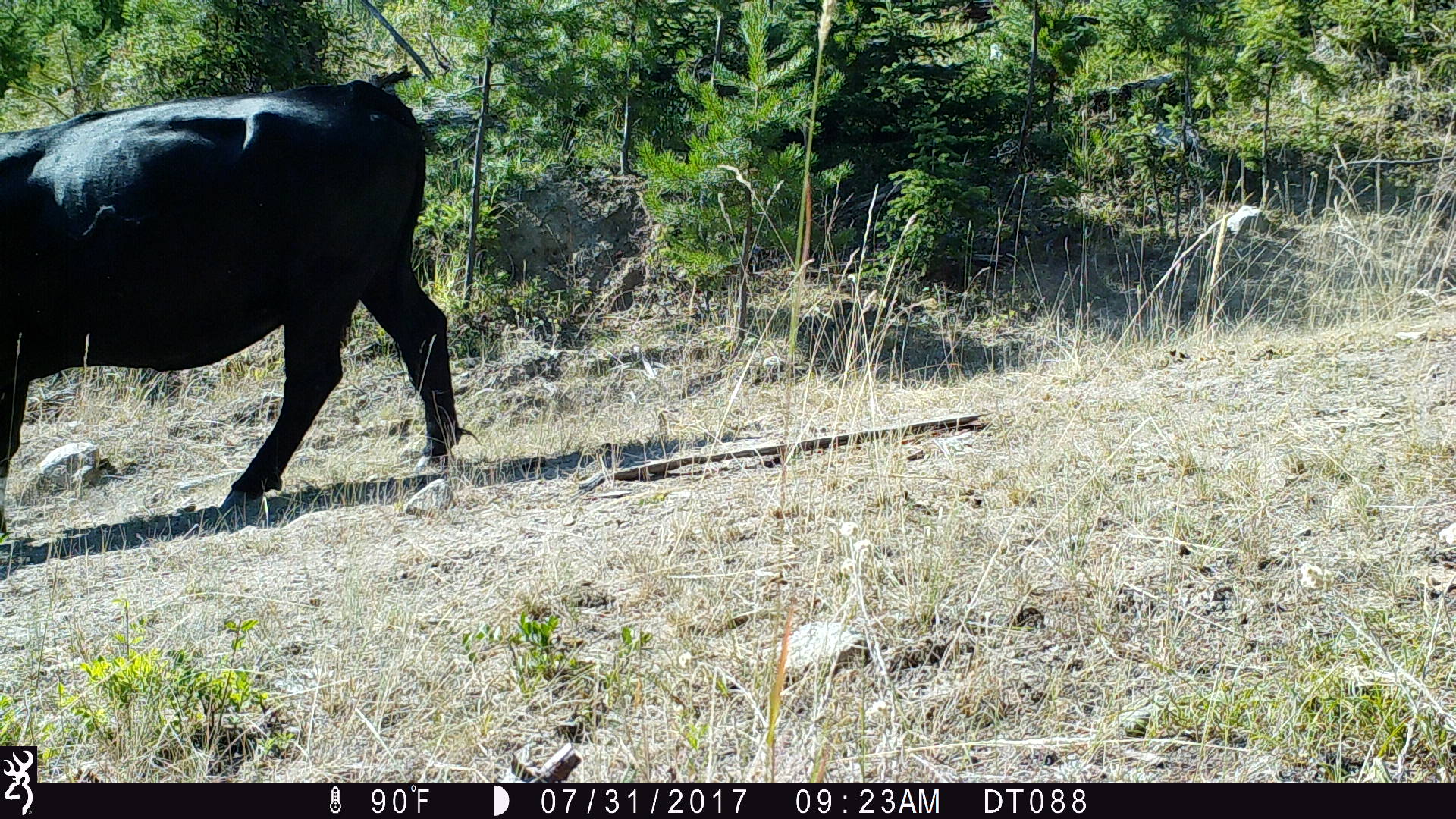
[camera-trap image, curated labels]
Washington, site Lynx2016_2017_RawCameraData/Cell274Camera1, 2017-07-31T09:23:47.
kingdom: Animalia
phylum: Chordata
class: Mammalia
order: Artiodactyla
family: Bovidae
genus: Bos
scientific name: Bos taurus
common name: domestic cattle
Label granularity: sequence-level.